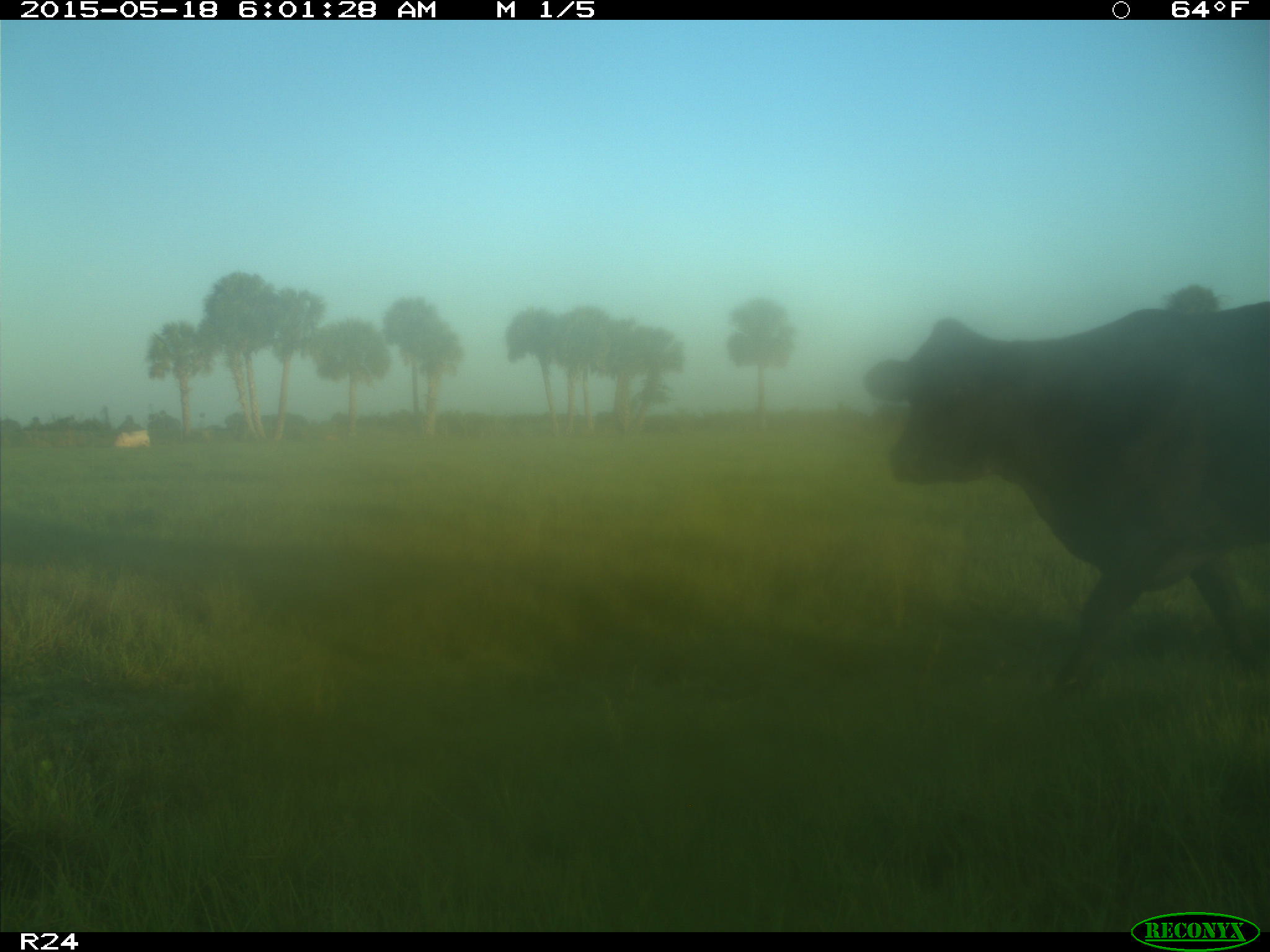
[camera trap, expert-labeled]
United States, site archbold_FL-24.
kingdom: Animalia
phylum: Chordata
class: Mammalia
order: Artiodactyla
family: Bovidae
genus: Bos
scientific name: Bos taurus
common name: domestic cow